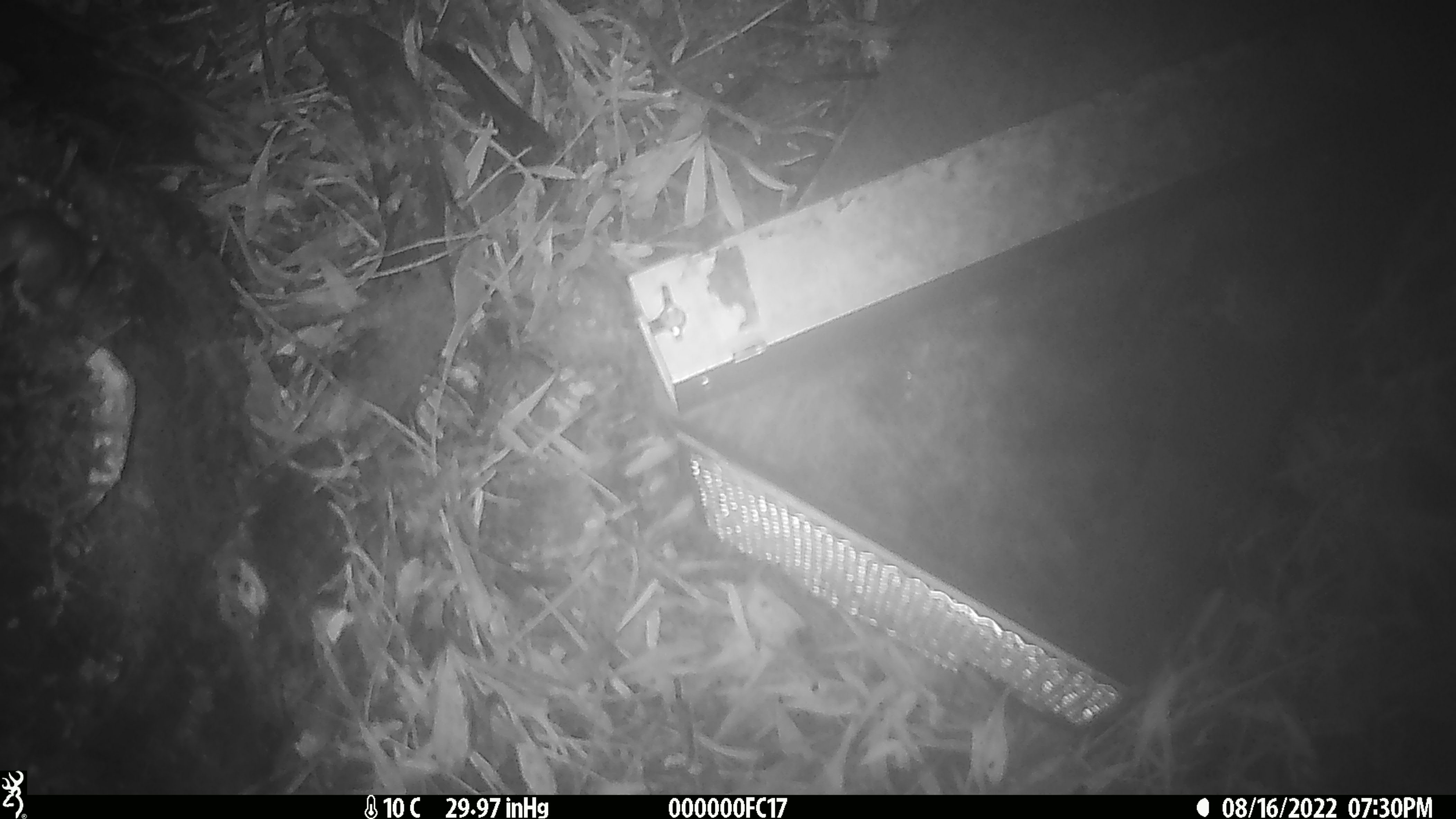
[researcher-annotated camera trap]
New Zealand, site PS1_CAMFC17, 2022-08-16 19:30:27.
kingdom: Animalia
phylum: Chordata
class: Mammalia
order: Rodentia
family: Muridae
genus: Mus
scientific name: Mus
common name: mouse